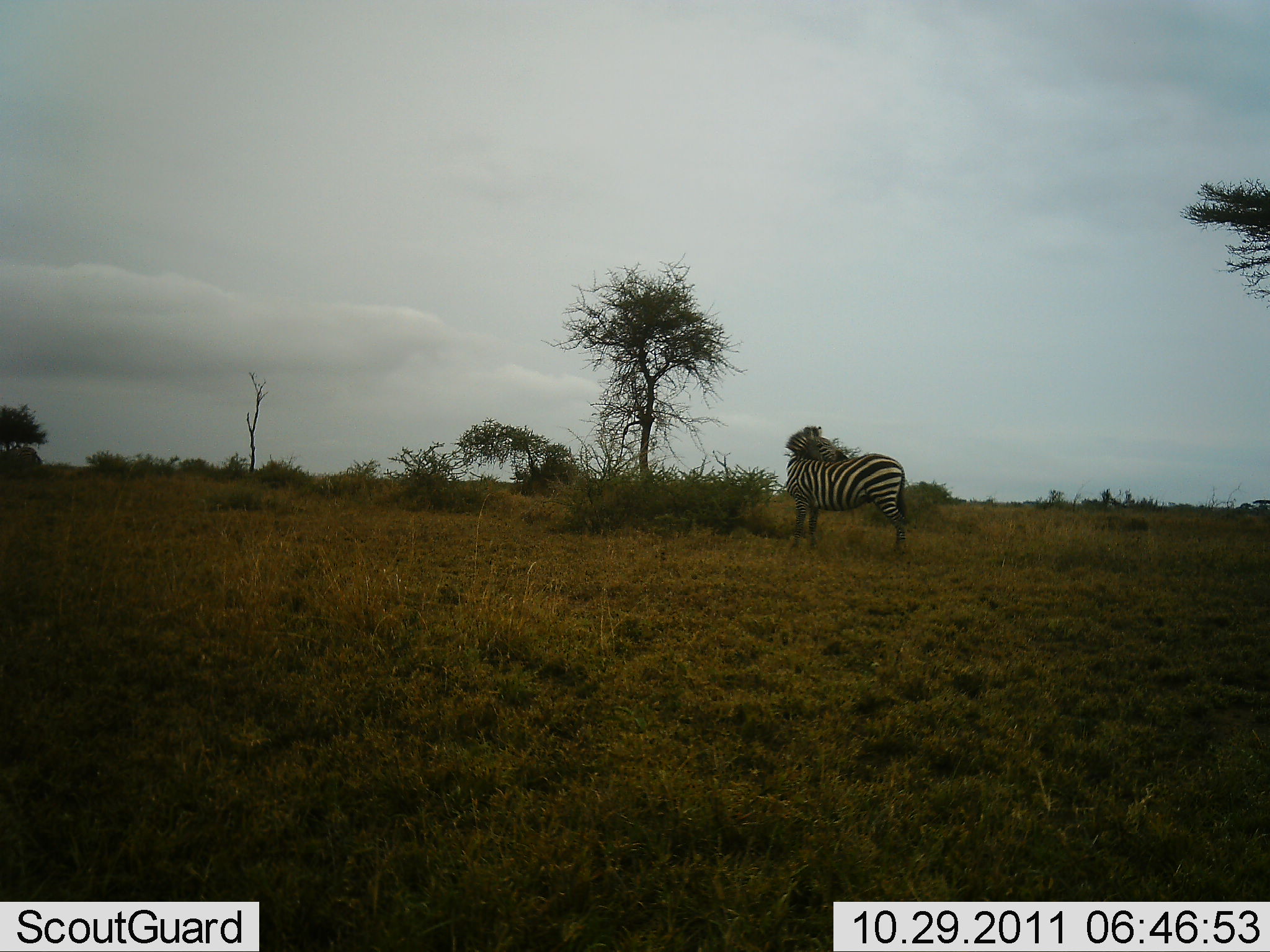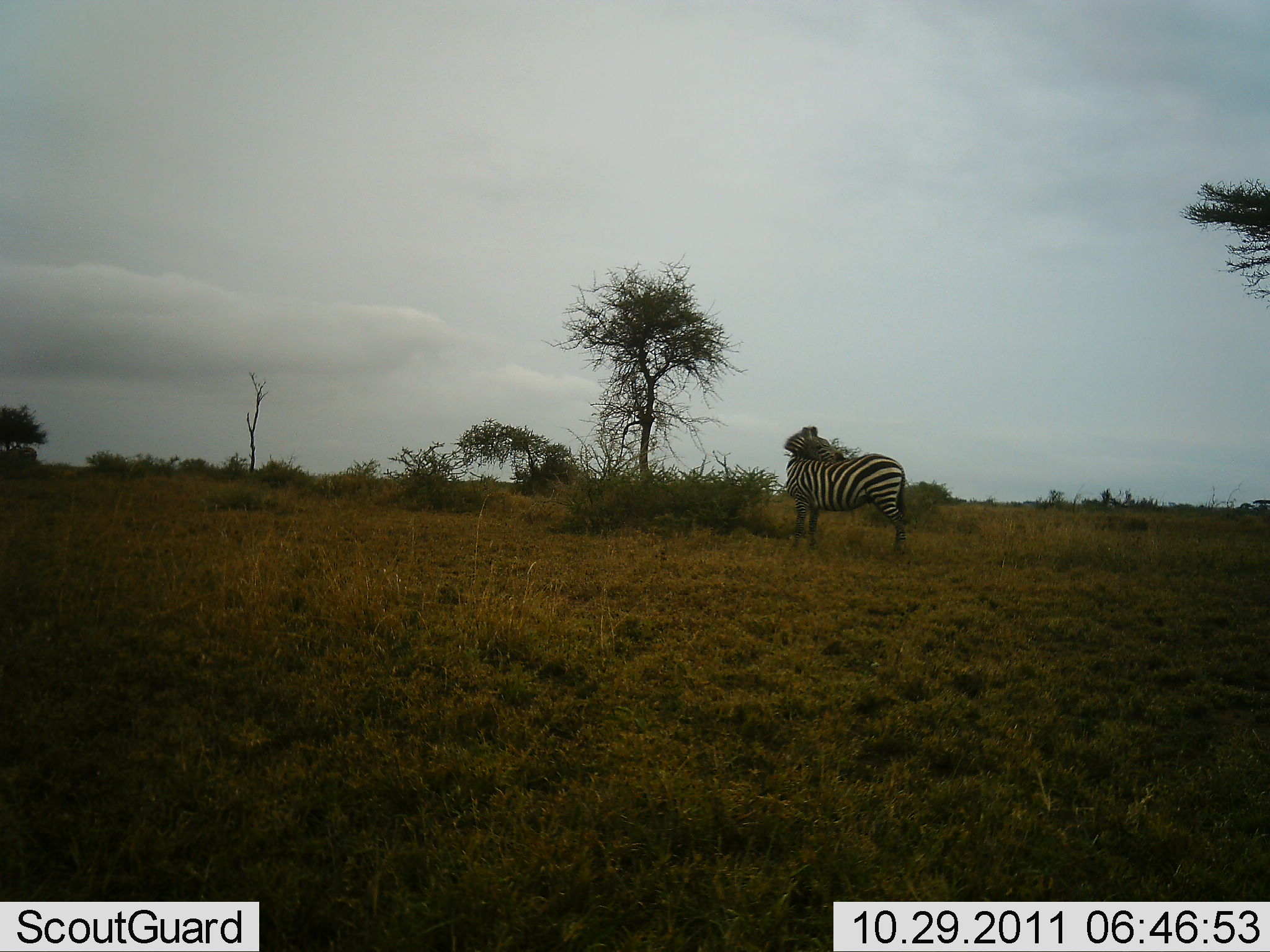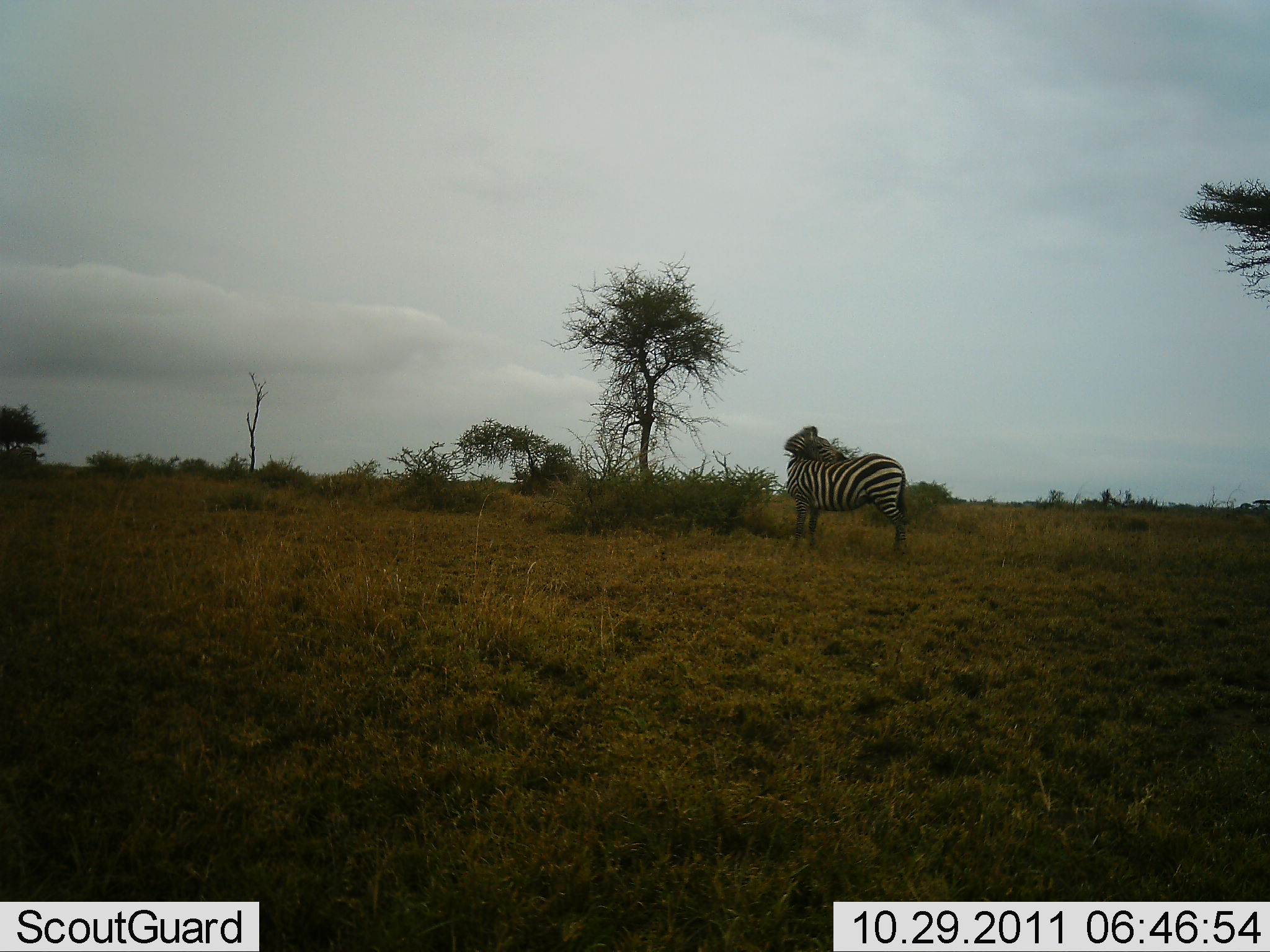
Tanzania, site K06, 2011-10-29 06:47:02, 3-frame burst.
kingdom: Animalia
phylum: Chordata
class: Mammalia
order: Perissodactyla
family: Equidae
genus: Equus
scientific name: Equus quagga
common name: plains zebra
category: zebra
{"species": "zebra (plains zebra) (Equus quagga)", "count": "1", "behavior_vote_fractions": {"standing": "94%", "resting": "6%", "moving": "0%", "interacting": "0%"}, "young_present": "0%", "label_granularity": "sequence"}